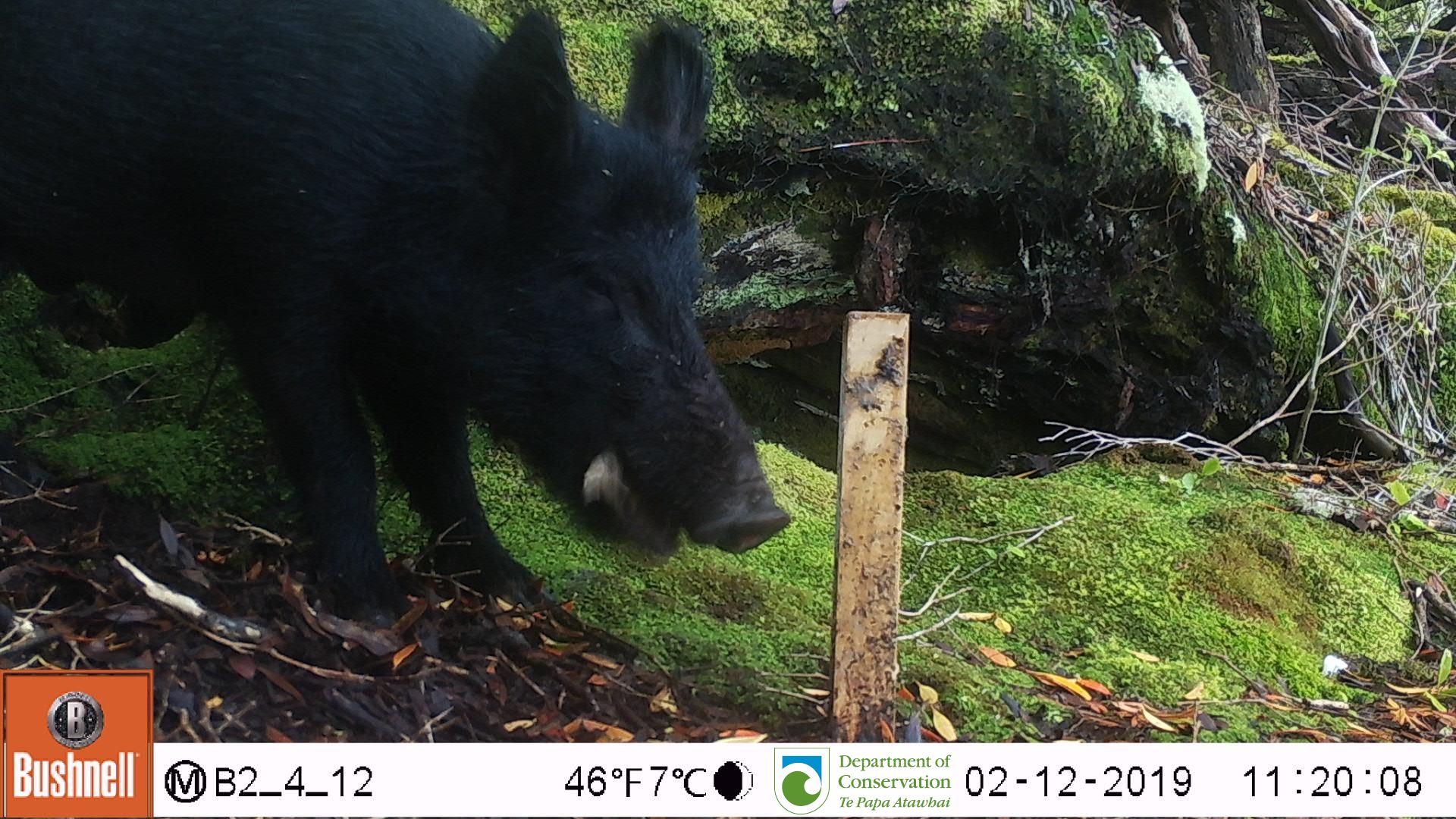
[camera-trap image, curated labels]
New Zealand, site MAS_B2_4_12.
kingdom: Animalia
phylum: Chordata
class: Mammalia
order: Artiodactyla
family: Suidae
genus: Sus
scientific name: Sus scrofa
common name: pig